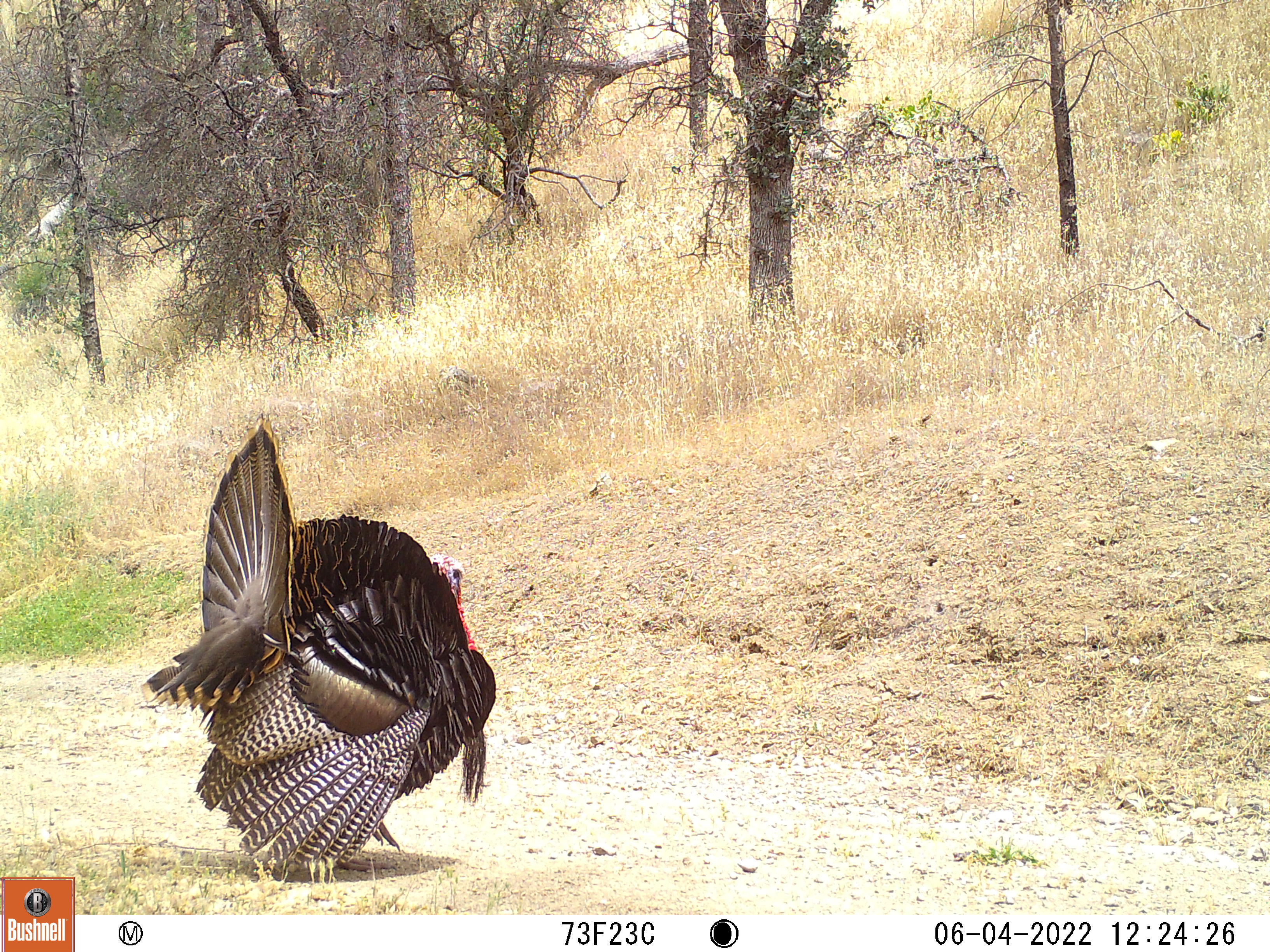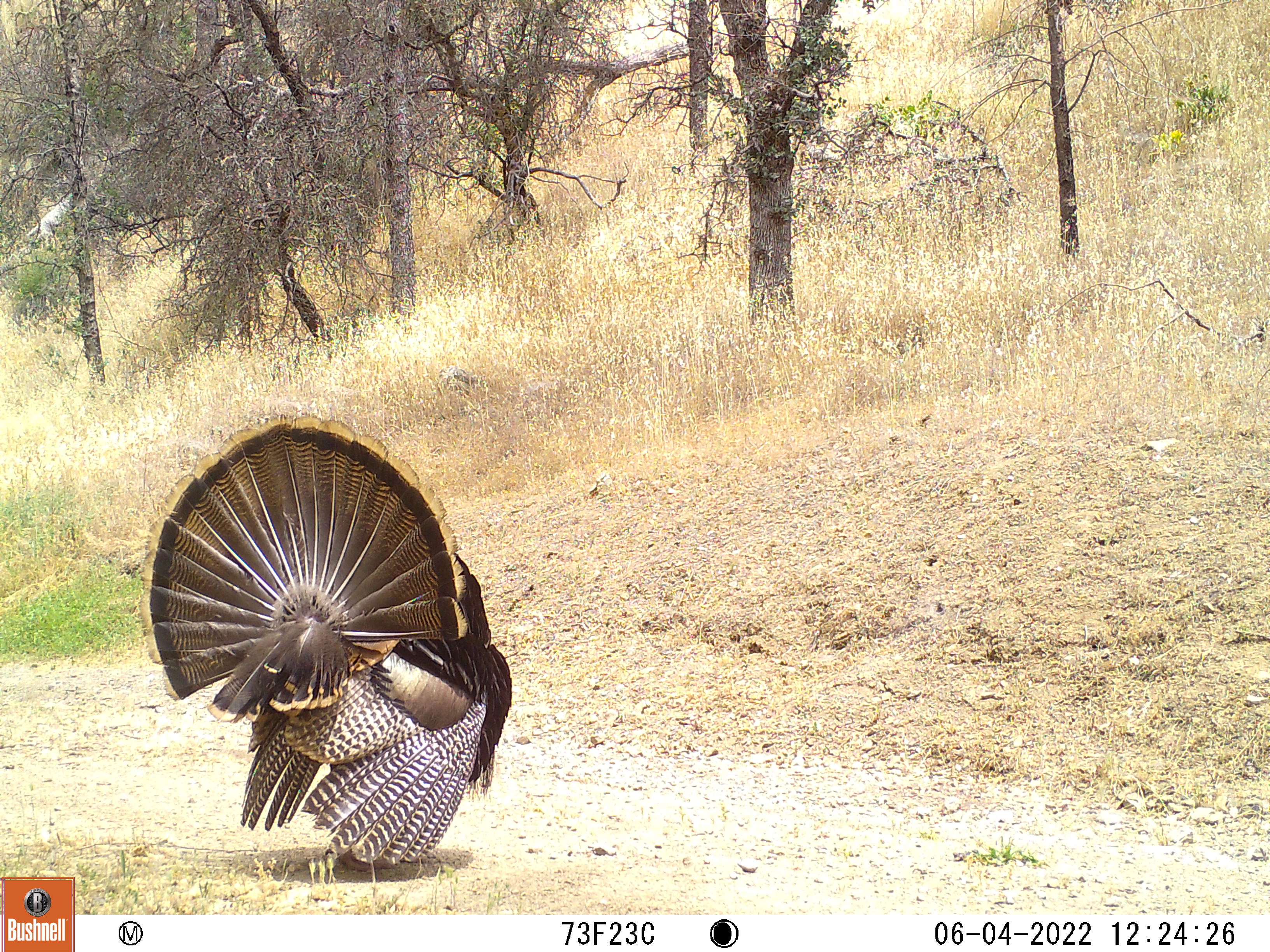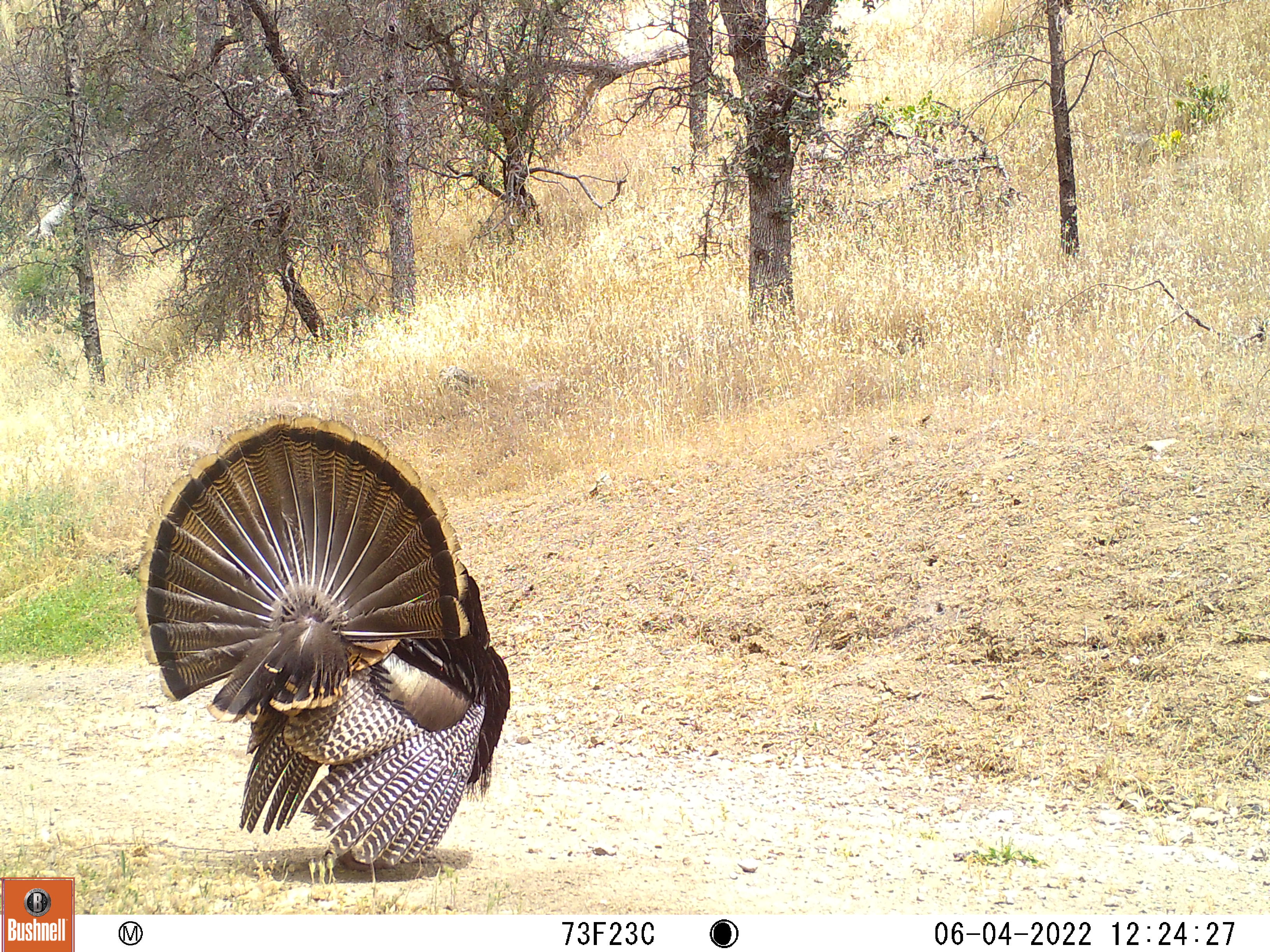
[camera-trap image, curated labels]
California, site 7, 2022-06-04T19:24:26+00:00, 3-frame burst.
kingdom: Animalia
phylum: Chordata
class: Aves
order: Galliformes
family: Phasianidae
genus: Meleagris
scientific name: Meleagris gallopavo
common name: turkey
Turkey (Meleagris gallopavo).